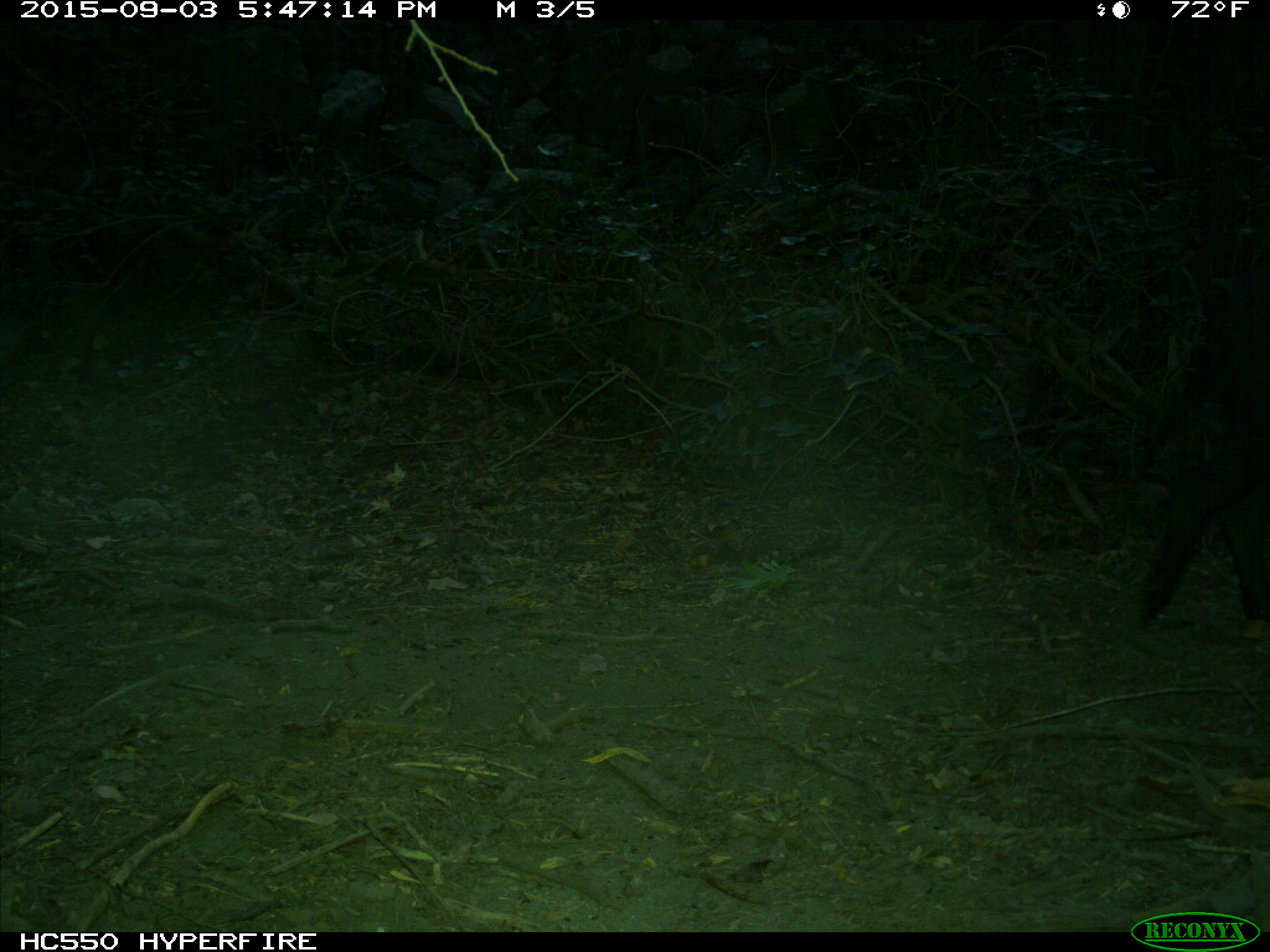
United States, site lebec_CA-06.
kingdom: Animalia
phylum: Chordata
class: Mammalia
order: Artiodactyla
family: Suidae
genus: Sus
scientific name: Sus scrofa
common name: wild boar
Sus scrofa (wild boar).